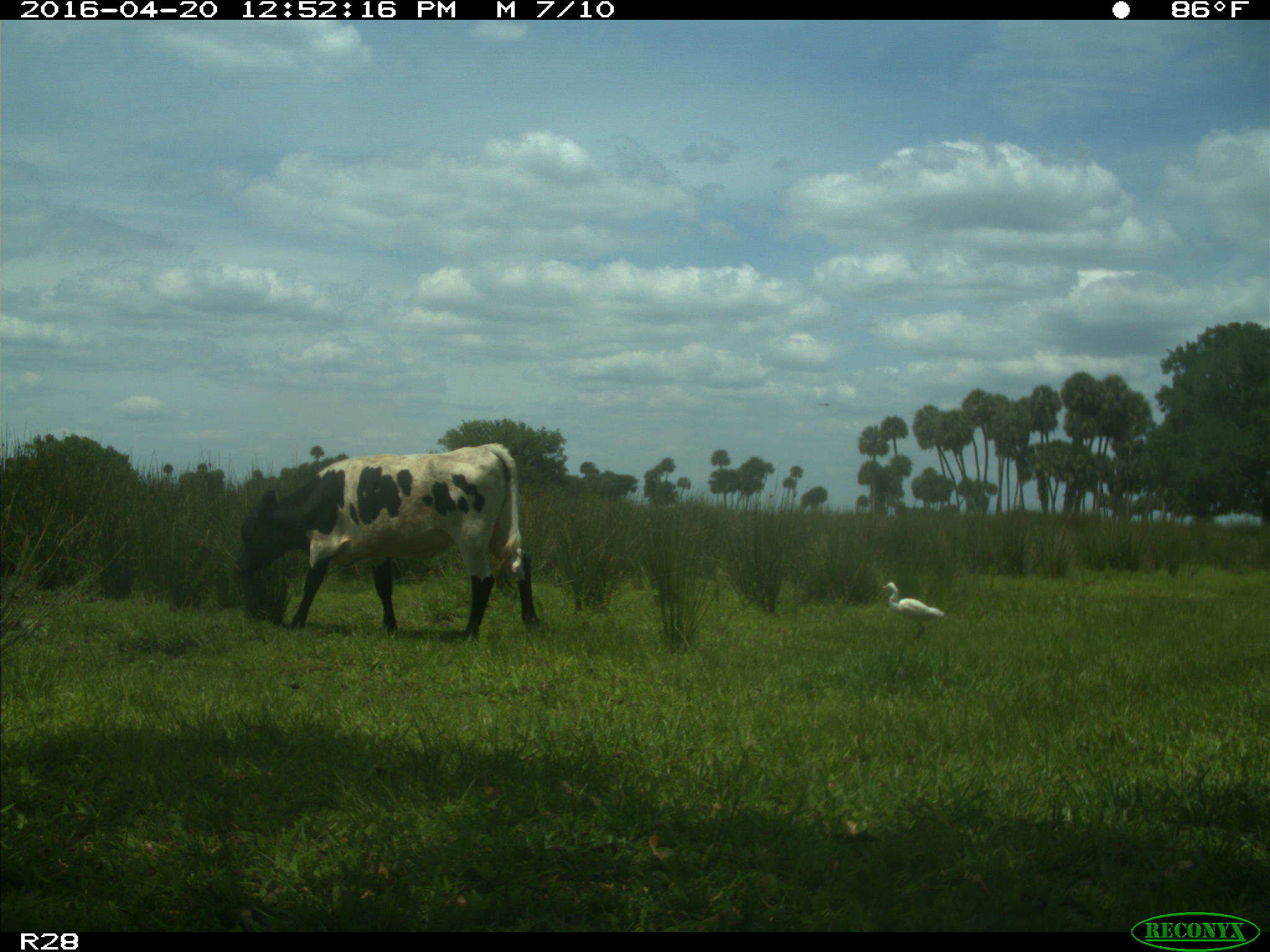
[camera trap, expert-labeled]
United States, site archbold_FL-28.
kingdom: Animalia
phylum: Chordata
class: Mammalia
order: Artiodactyla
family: Bovidae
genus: Bos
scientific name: Bos taurus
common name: domestic cow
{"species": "Bos taurus (domestic cow)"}